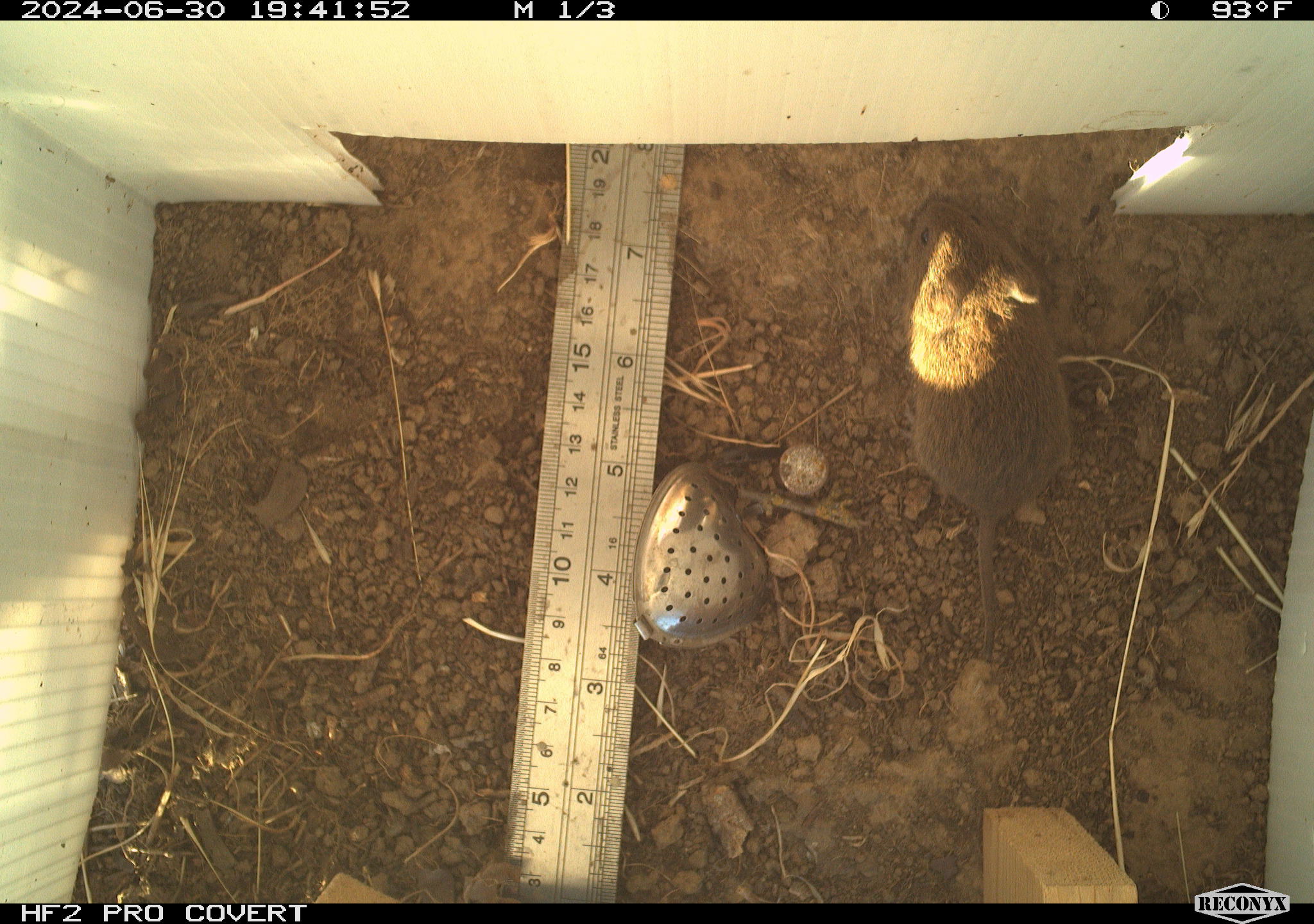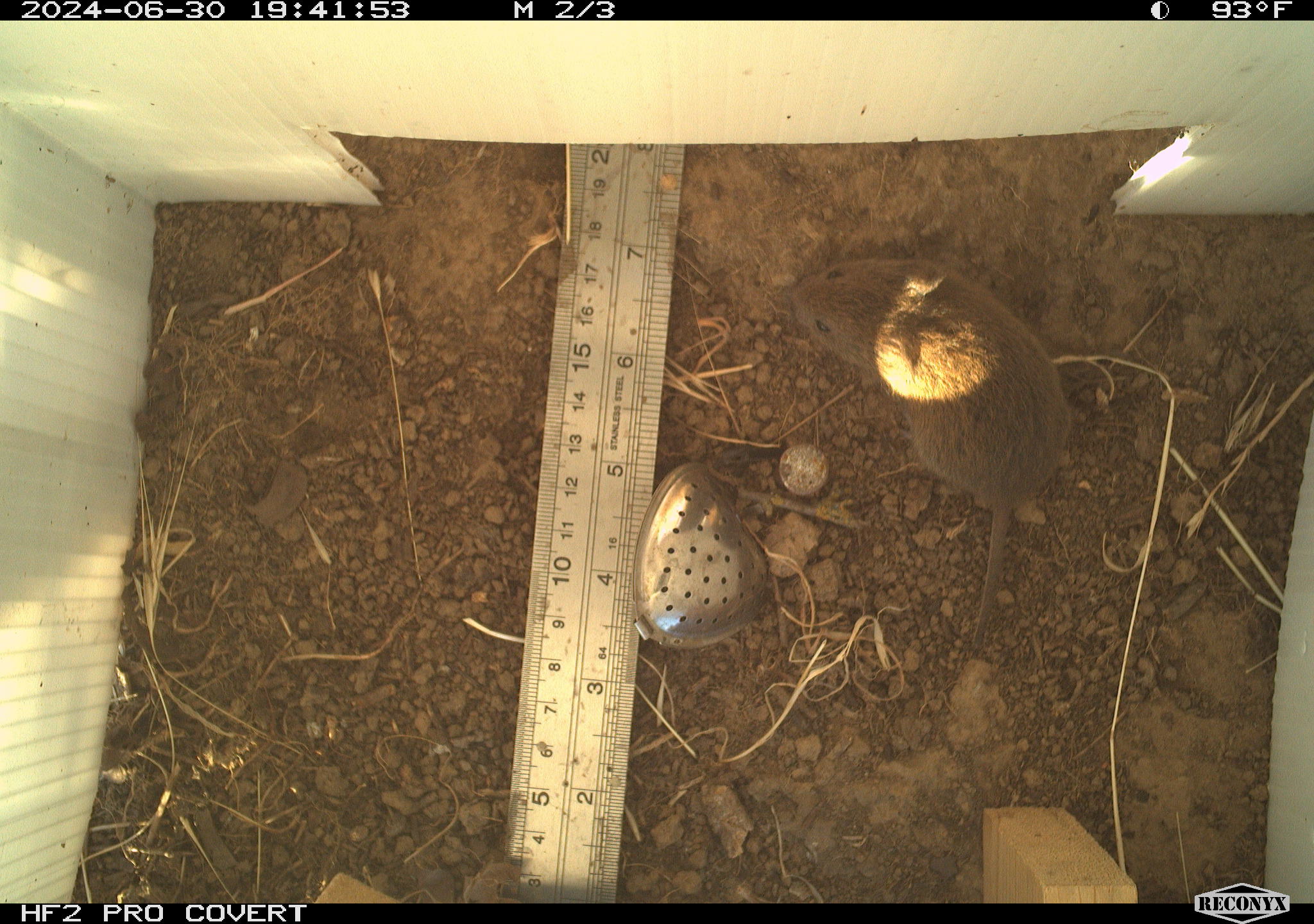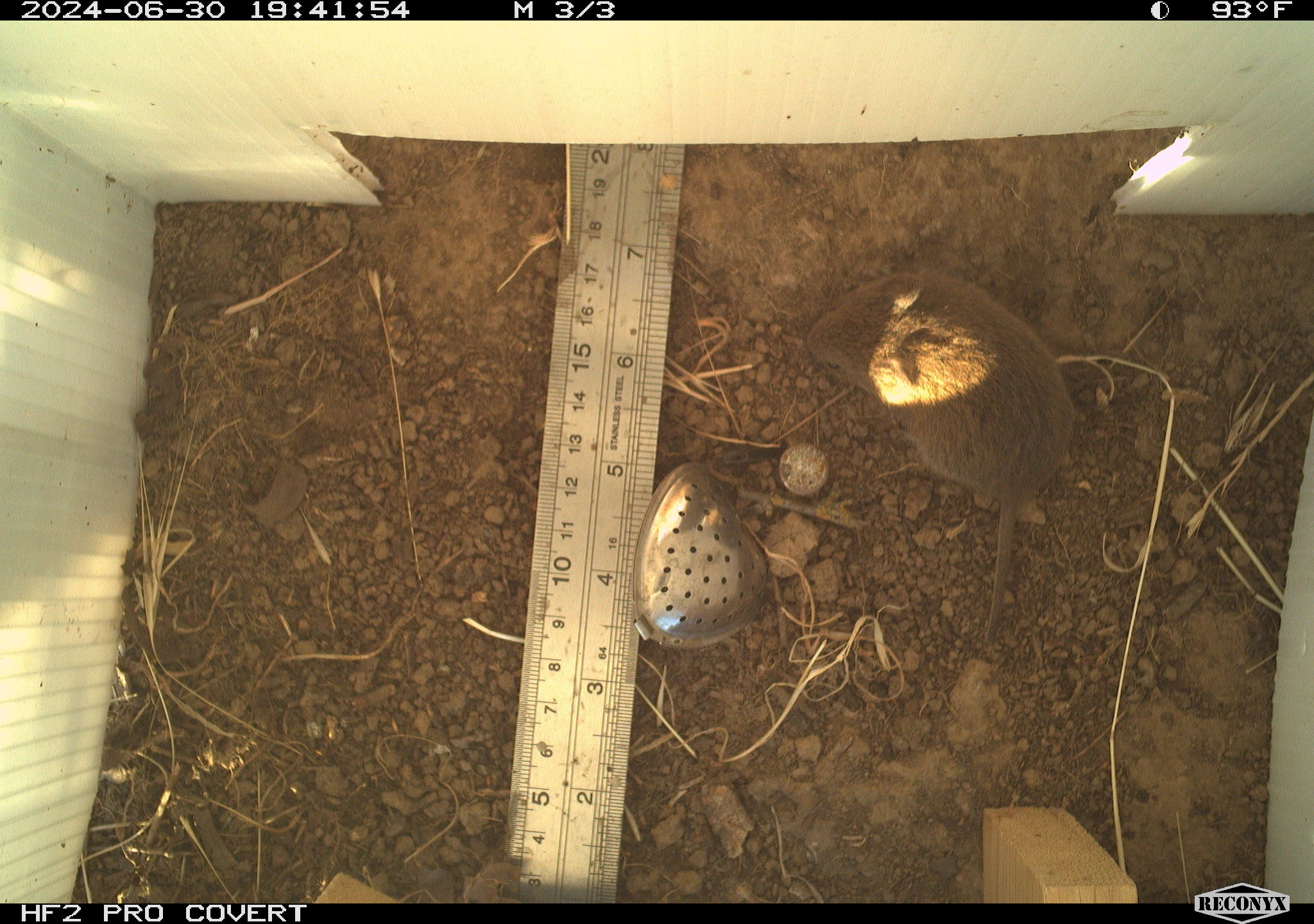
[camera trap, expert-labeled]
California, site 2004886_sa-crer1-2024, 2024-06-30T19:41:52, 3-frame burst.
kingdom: Animalia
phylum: Chordata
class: Mammalia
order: Rodentia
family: Cricetidae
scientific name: Arvicolinae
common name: voles, lemmings, and muskrats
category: arvicolinae subfamily